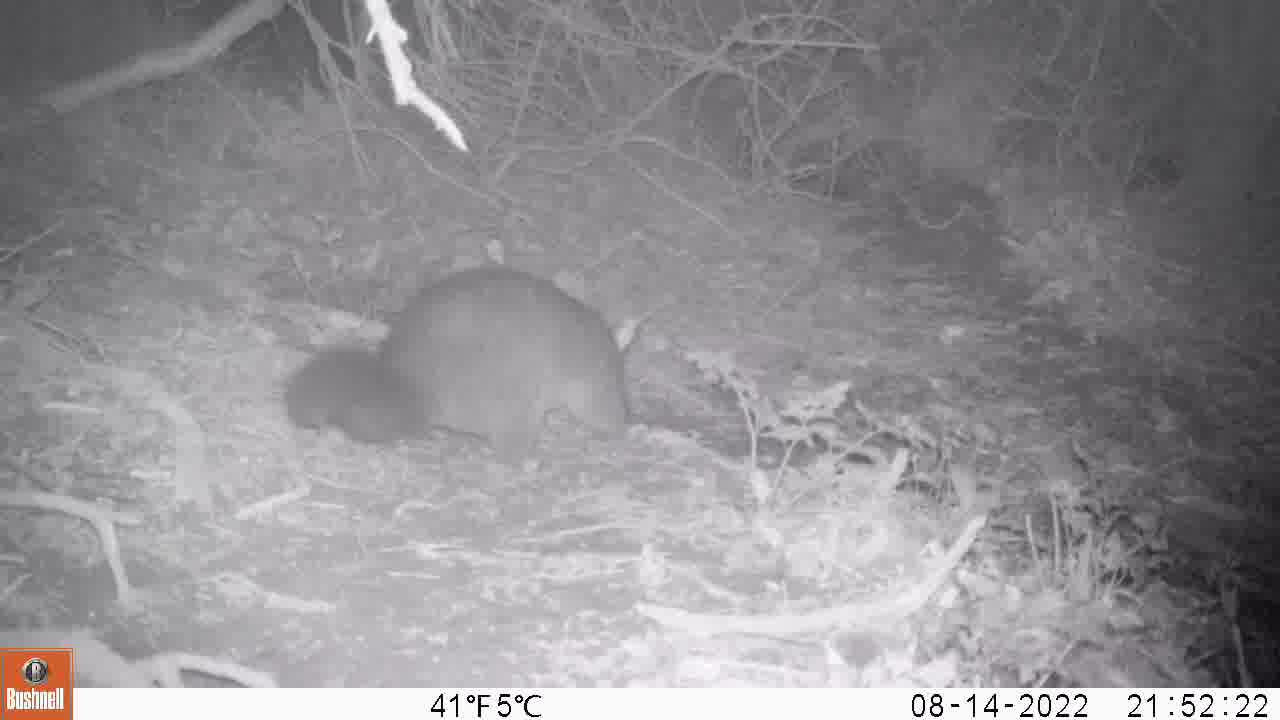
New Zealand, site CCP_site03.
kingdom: Animalia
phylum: Chordata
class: Mammalia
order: Diprotodontia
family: Phalangeridae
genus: Trichosurus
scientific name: Trichosurus vulpecula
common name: common brushtail possum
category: possum